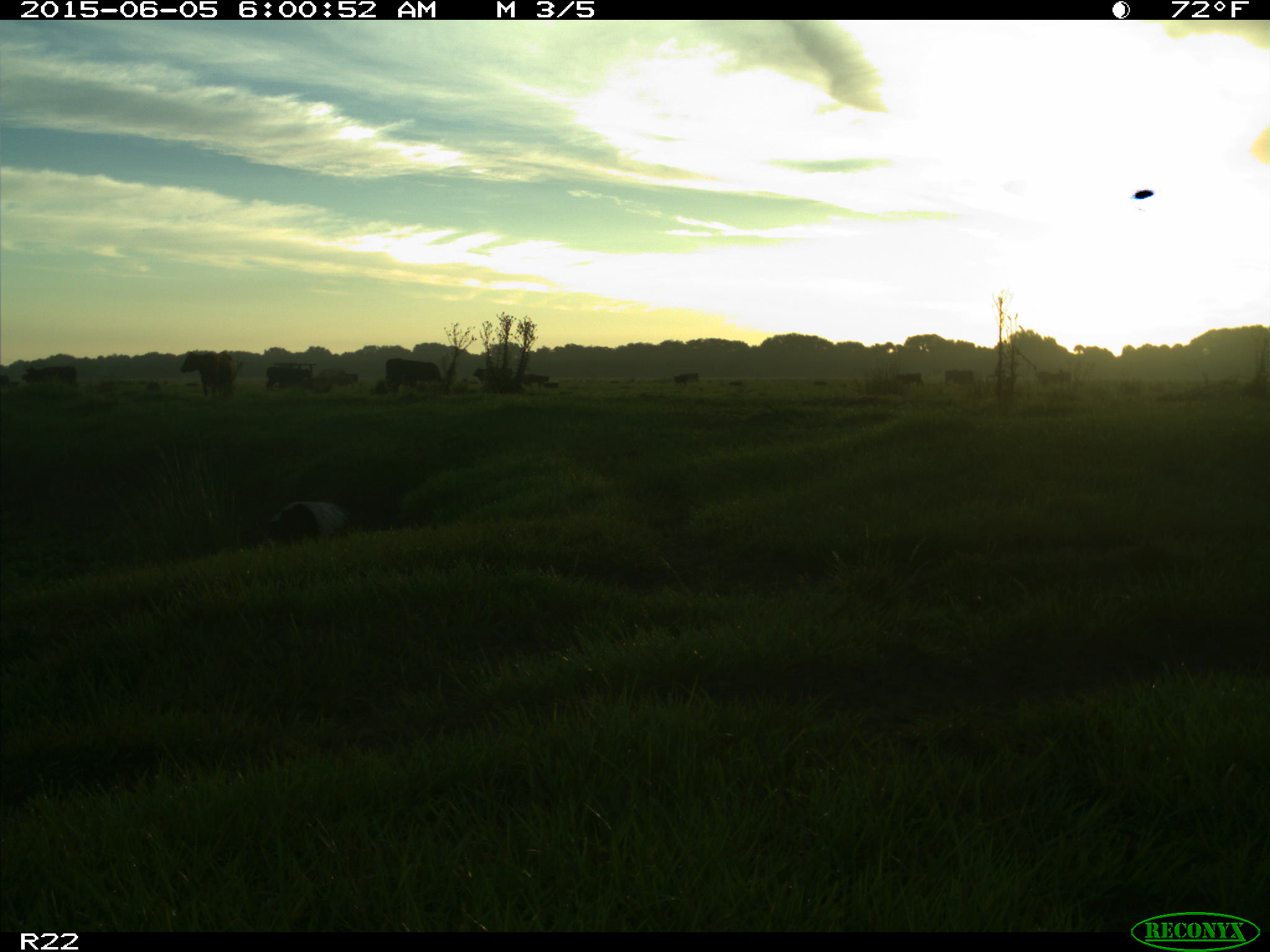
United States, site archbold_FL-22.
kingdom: Animalia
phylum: Chordata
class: Mammalia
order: Artiodactyla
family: Suidae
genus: Sus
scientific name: Sus scrofa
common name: wild boar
Sus scrofa (wild boar).